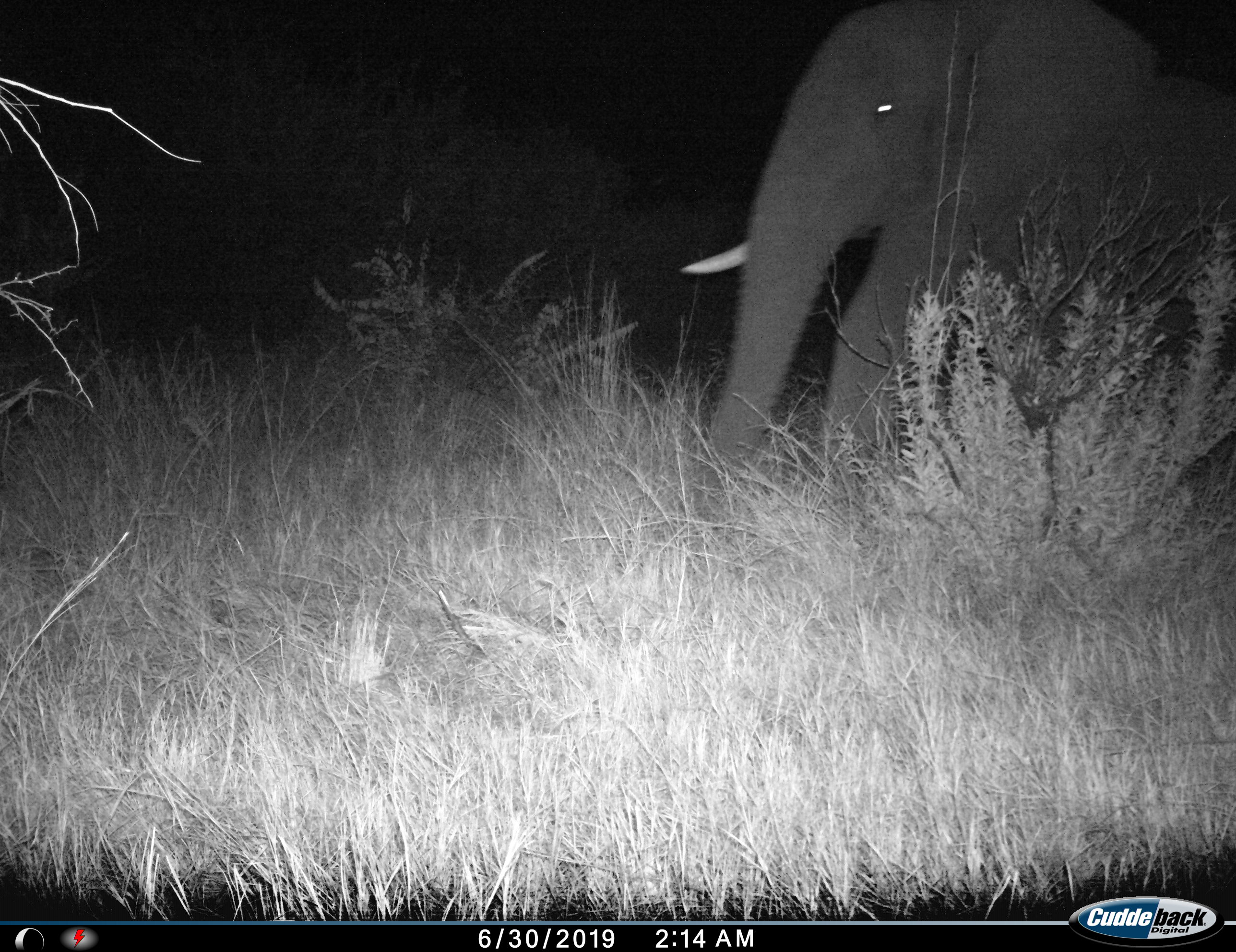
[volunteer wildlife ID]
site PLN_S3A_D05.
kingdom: Animalia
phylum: Chordata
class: Mammalia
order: Proboscidea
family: Elephantidae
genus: Loxodonta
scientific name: Loxodonta africana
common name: african bush elephant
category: elephant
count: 1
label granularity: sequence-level